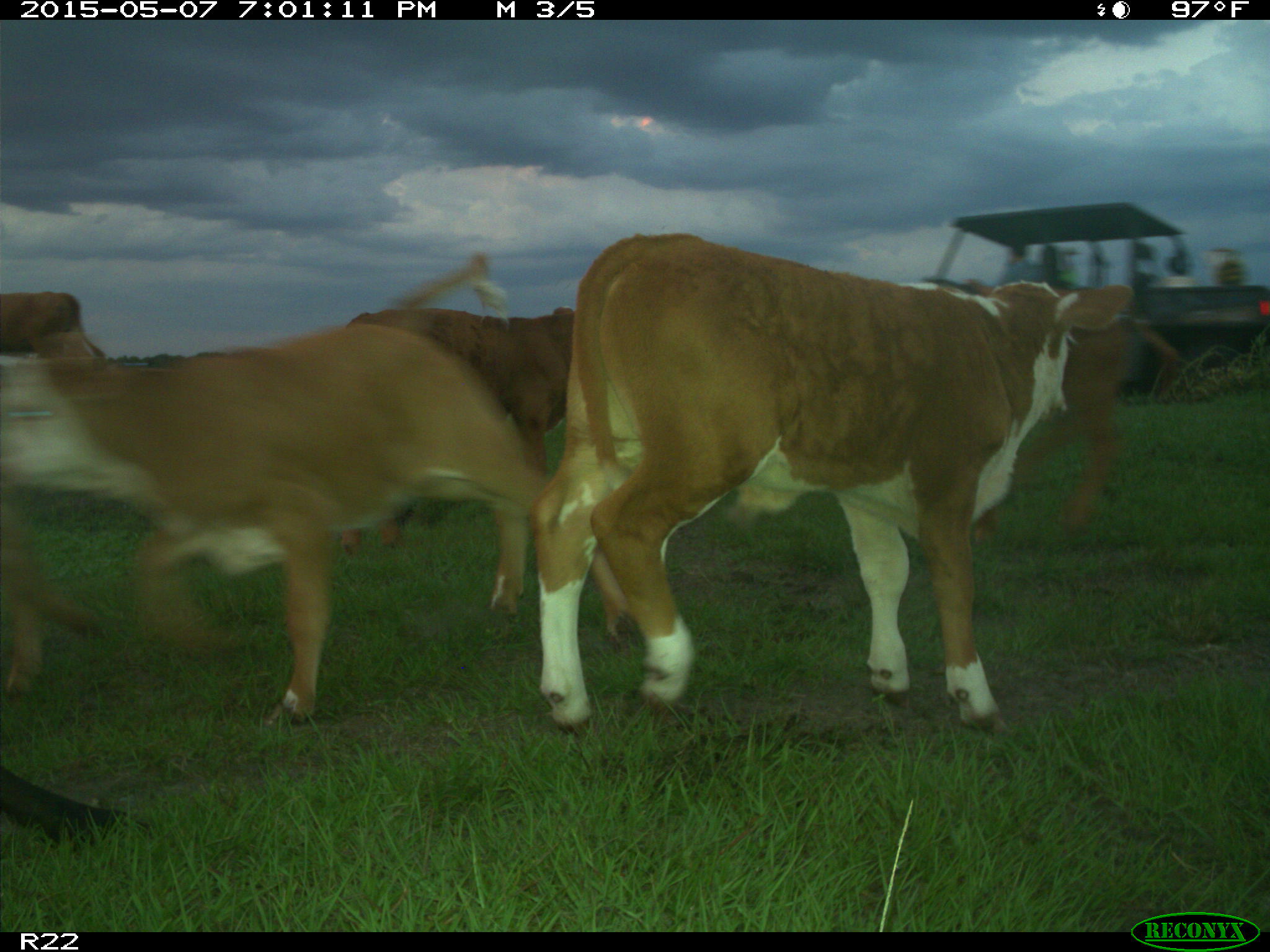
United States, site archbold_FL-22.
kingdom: Animalia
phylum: Chordata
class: Mammalia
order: Artiodactyla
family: Bovidae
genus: Bos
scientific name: Bos taurus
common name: domestic cow